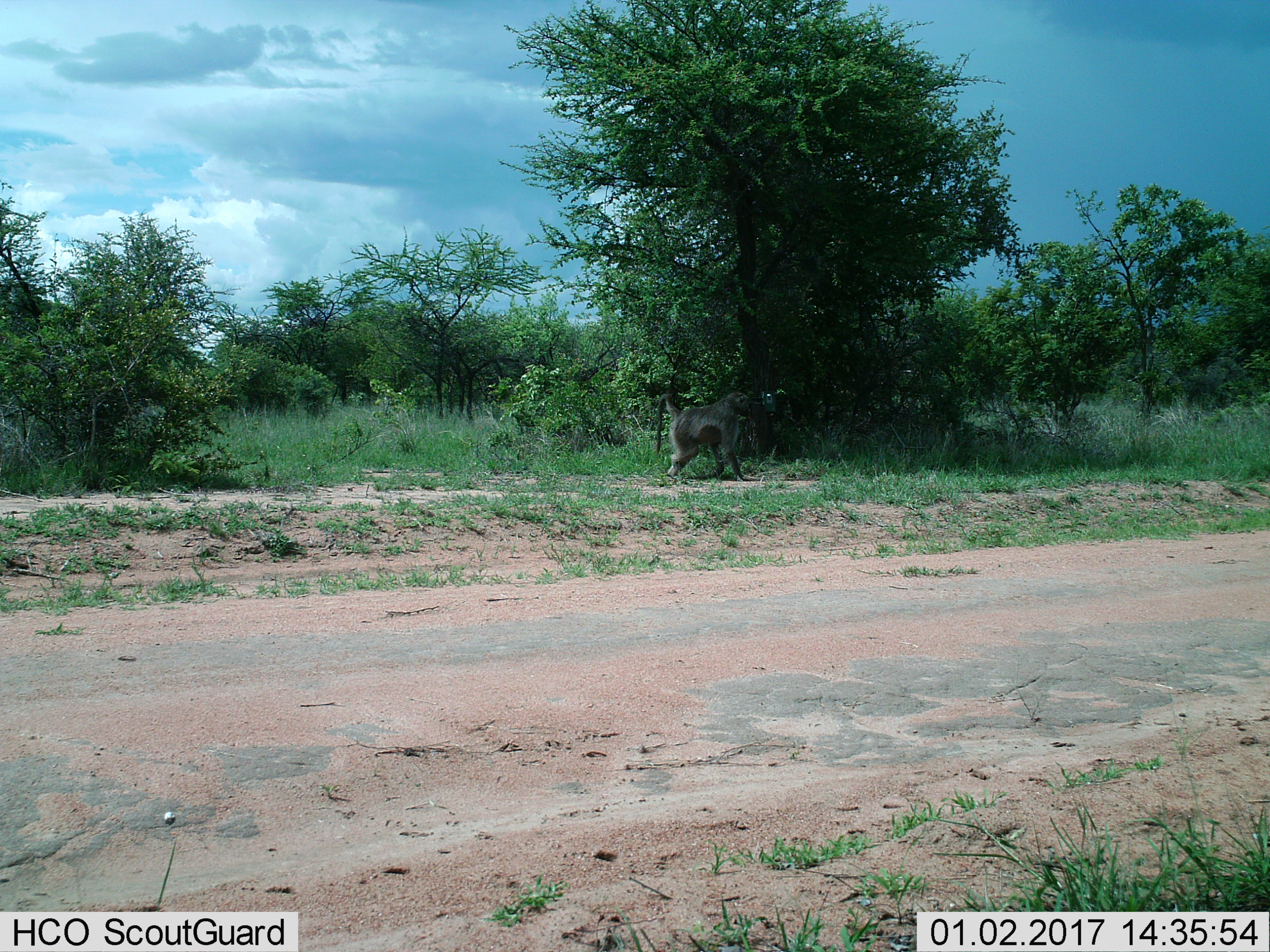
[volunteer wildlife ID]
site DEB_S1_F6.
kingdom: Animalia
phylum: Chordata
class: Mammalia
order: Primates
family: Cercopithecidae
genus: Papio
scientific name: Papio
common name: baboon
Baboon (Papio), count 1. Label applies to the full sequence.